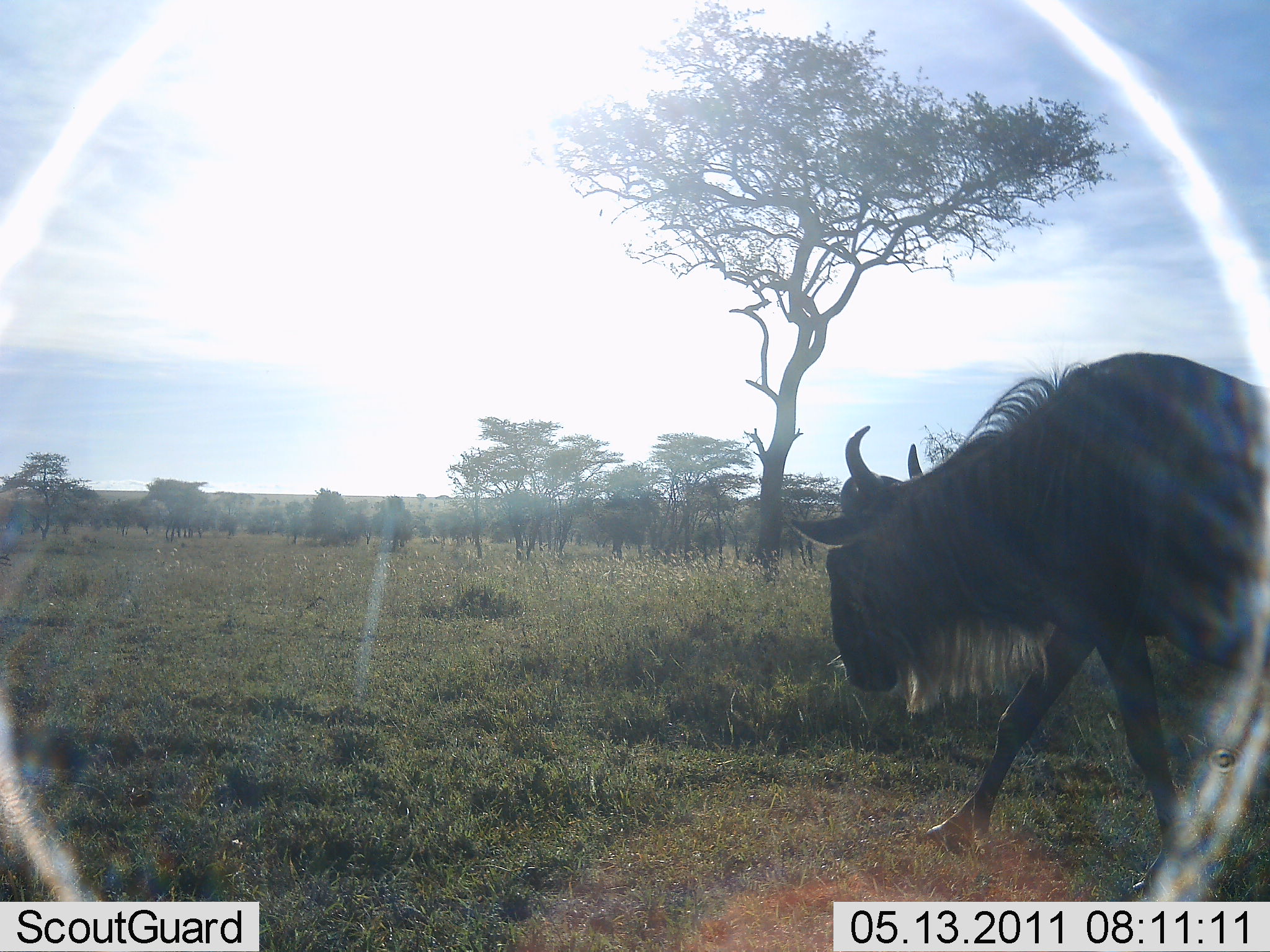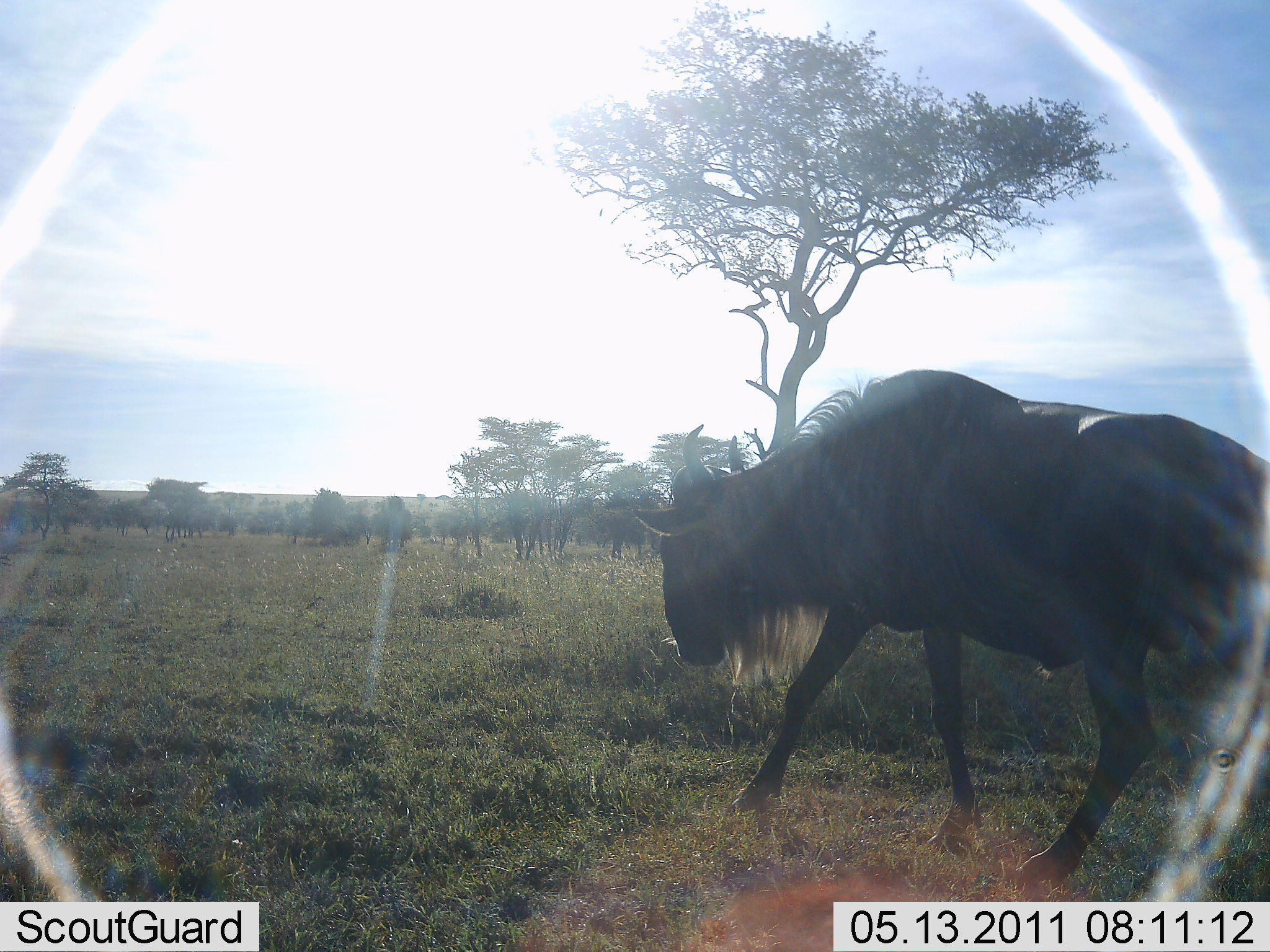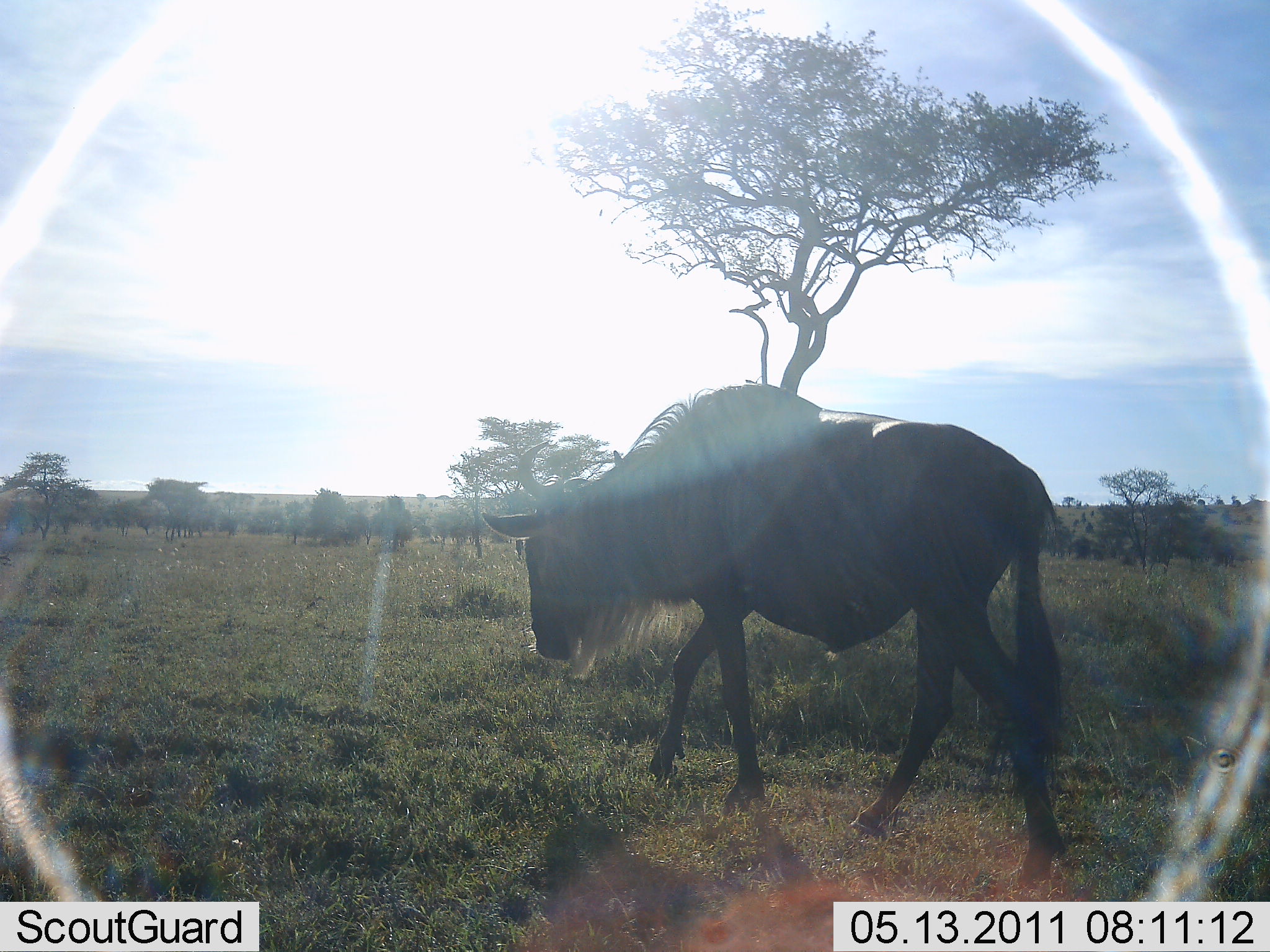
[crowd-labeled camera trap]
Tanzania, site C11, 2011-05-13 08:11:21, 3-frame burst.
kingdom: Animalia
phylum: Chordata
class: Mammalia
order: Artiodactyla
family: Bovidae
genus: Connochaetes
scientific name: Connochaetes taurinus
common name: blue wildebeest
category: wildebeest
Wildebeest (blue wildebeest) (Connochaetes taurinus), count 1. Behavior (volunteer vote fractions): standing 0%, resting 0%, moving 100%, interacting 0%. Young present (vote fraction): 0%. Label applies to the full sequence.